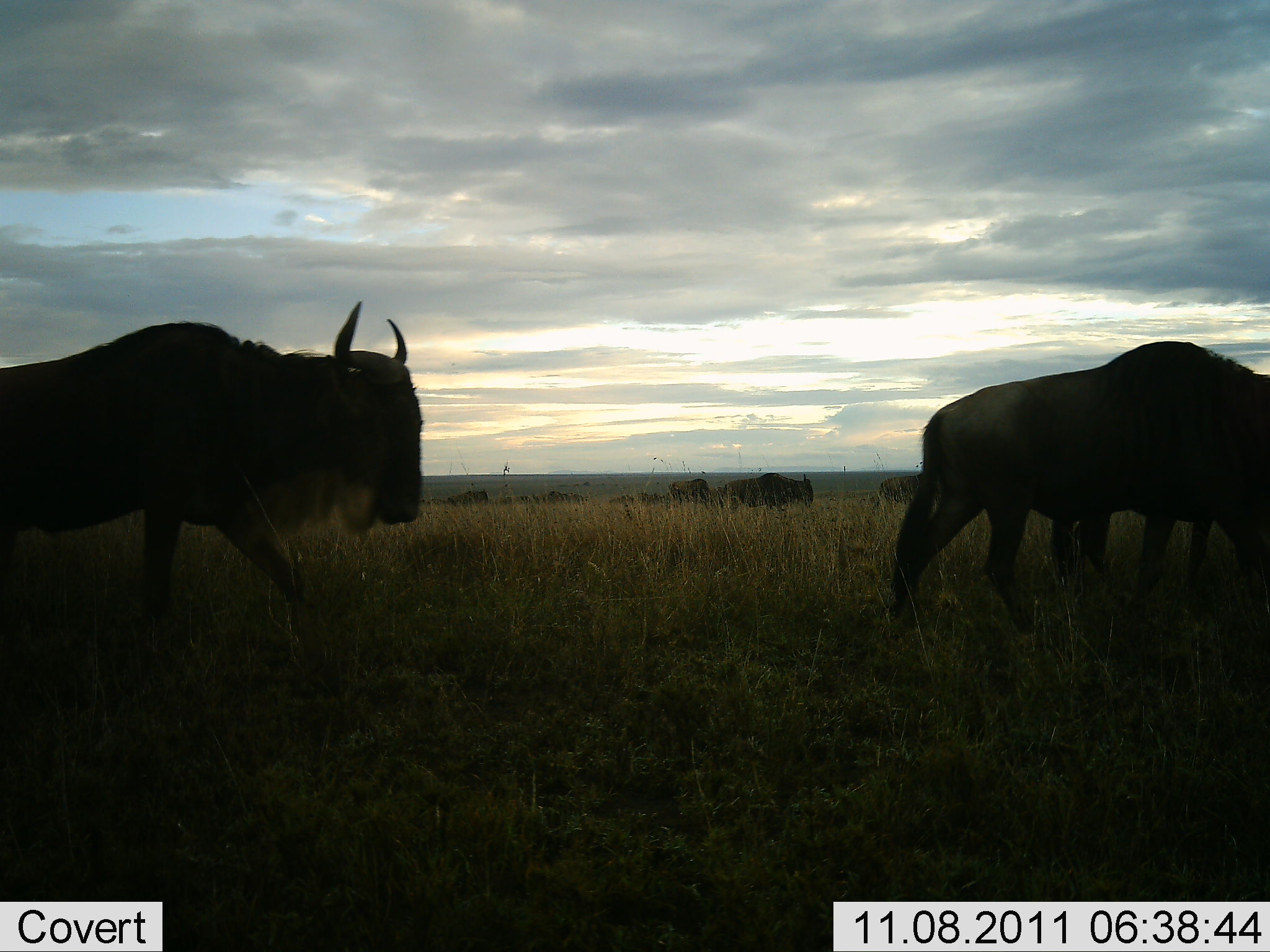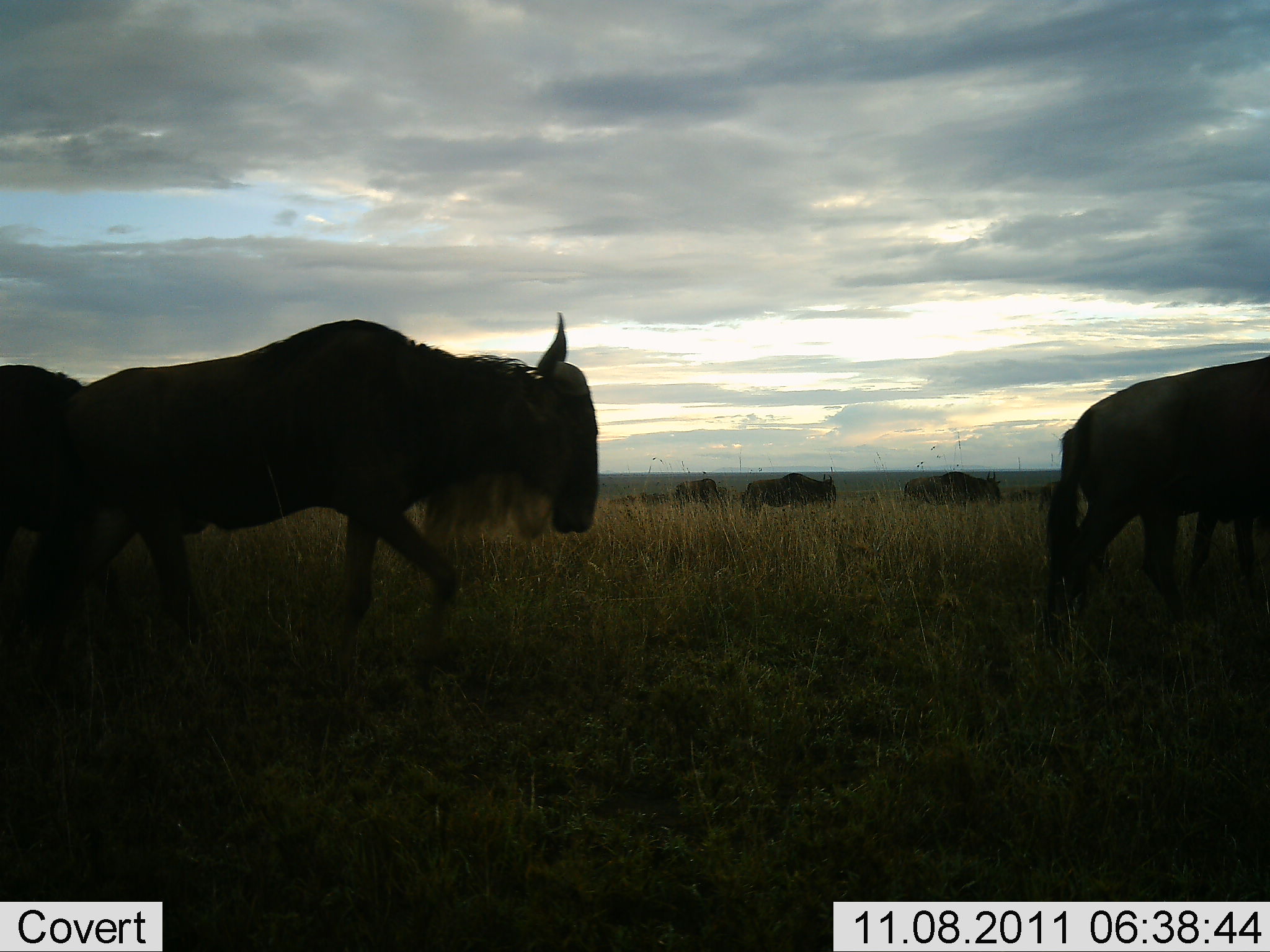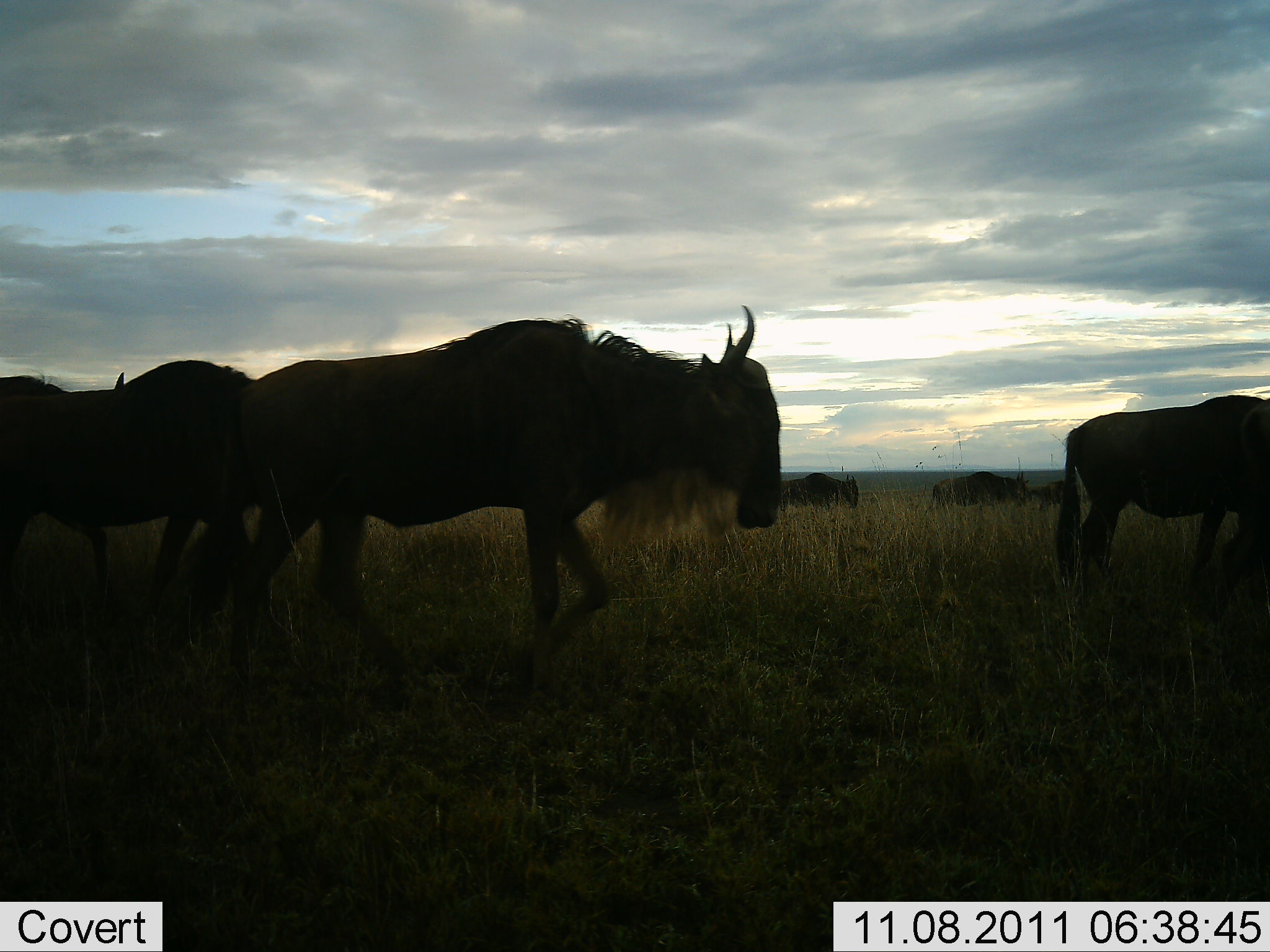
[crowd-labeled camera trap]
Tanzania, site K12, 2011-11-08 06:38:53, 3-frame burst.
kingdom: Animalia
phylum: Chordata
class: Mammalia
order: Artiodactyla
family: Bovidae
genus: Connochaetes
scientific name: Connochaetes taurinus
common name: blue wildebeest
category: wildebeest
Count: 10.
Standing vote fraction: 7%.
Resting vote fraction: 0%.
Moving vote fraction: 100%.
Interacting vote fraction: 0%.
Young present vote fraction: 0%.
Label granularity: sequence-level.